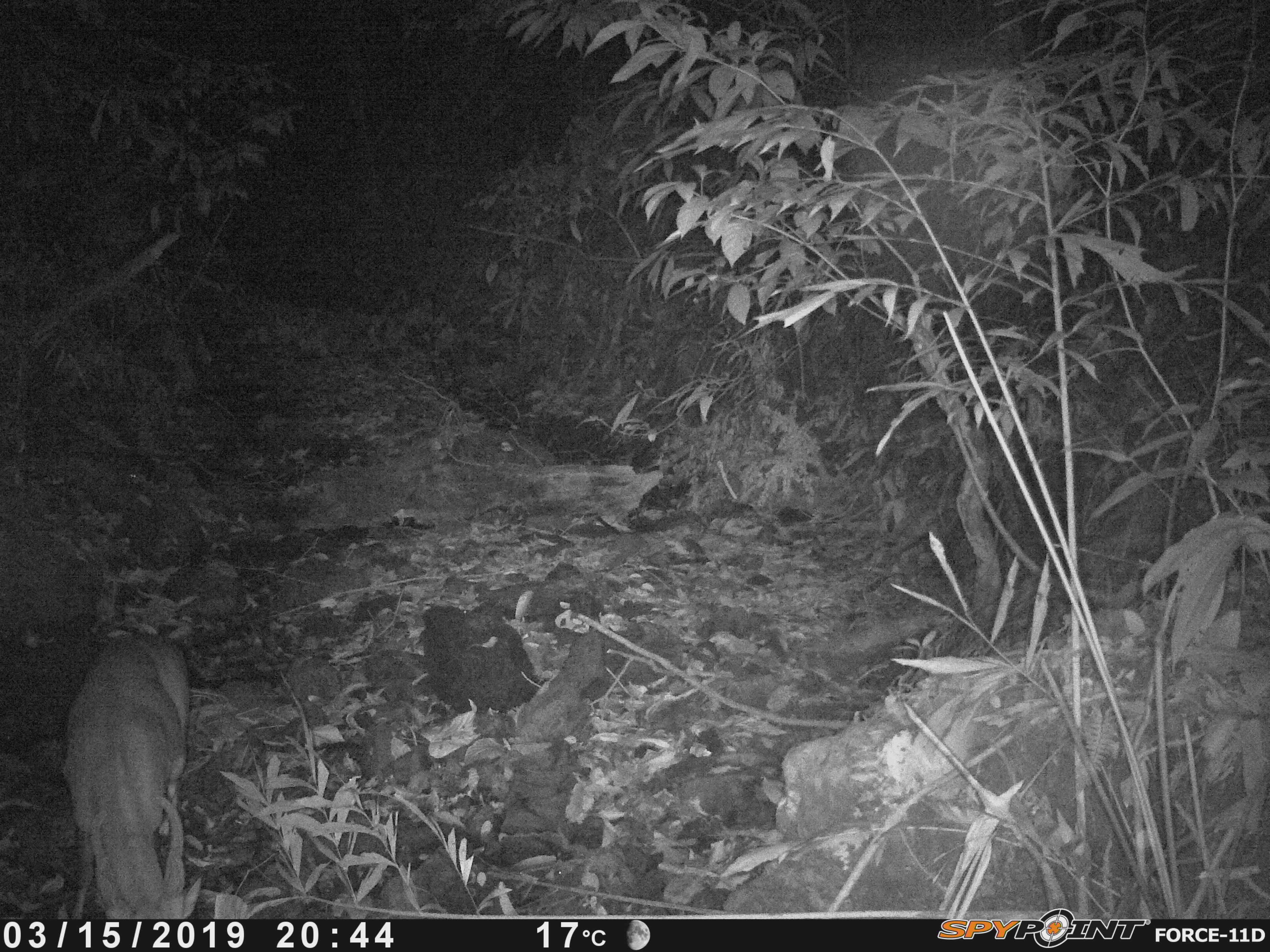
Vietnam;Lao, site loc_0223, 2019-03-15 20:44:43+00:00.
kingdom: Animalia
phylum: Chordata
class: Mammalia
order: Artiodactyla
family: Cervidae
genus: Muntiacus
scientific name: Muntiacus vuquangensis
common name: large-antlered muntjac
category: large antlered muntjac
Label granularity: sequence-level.